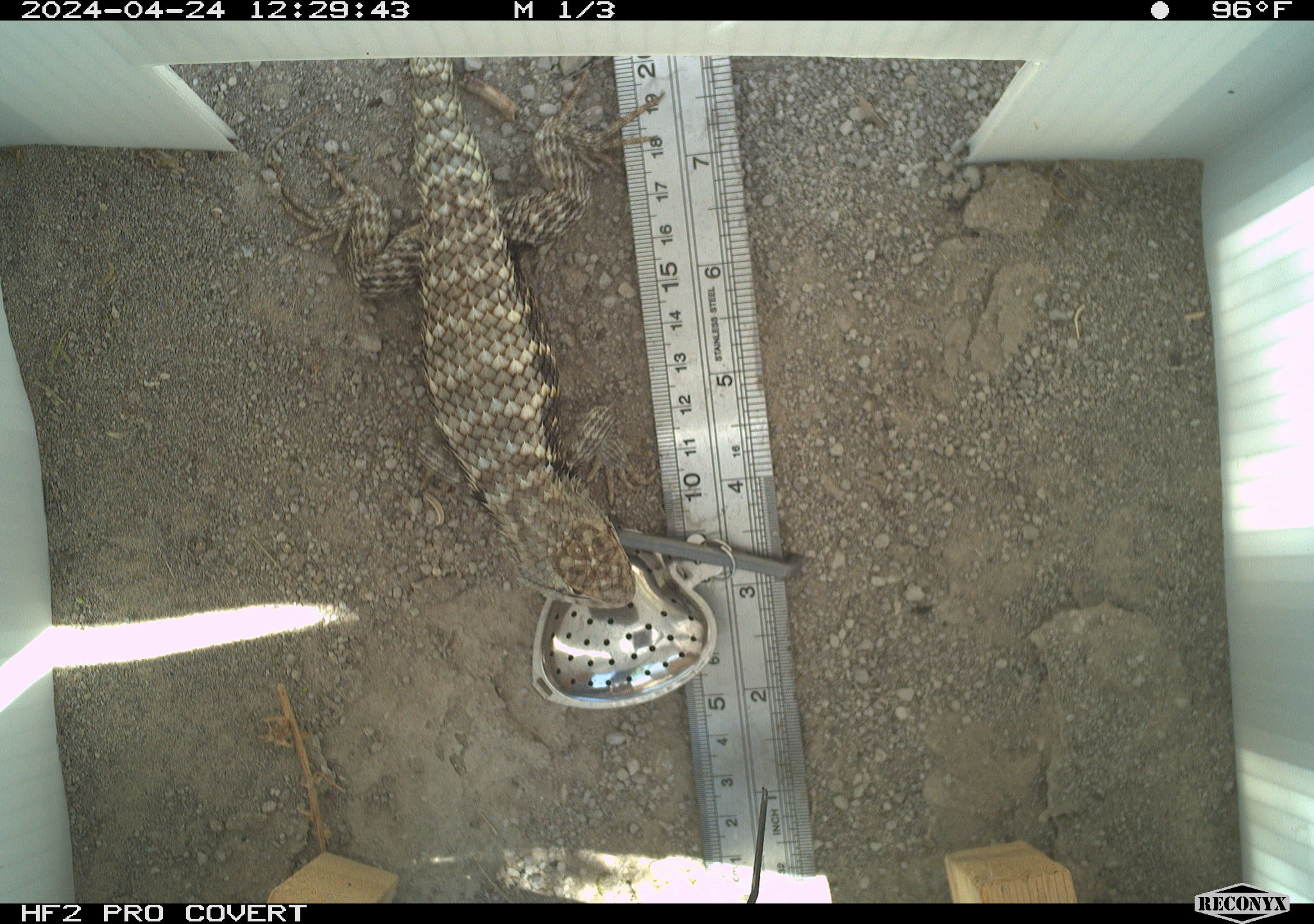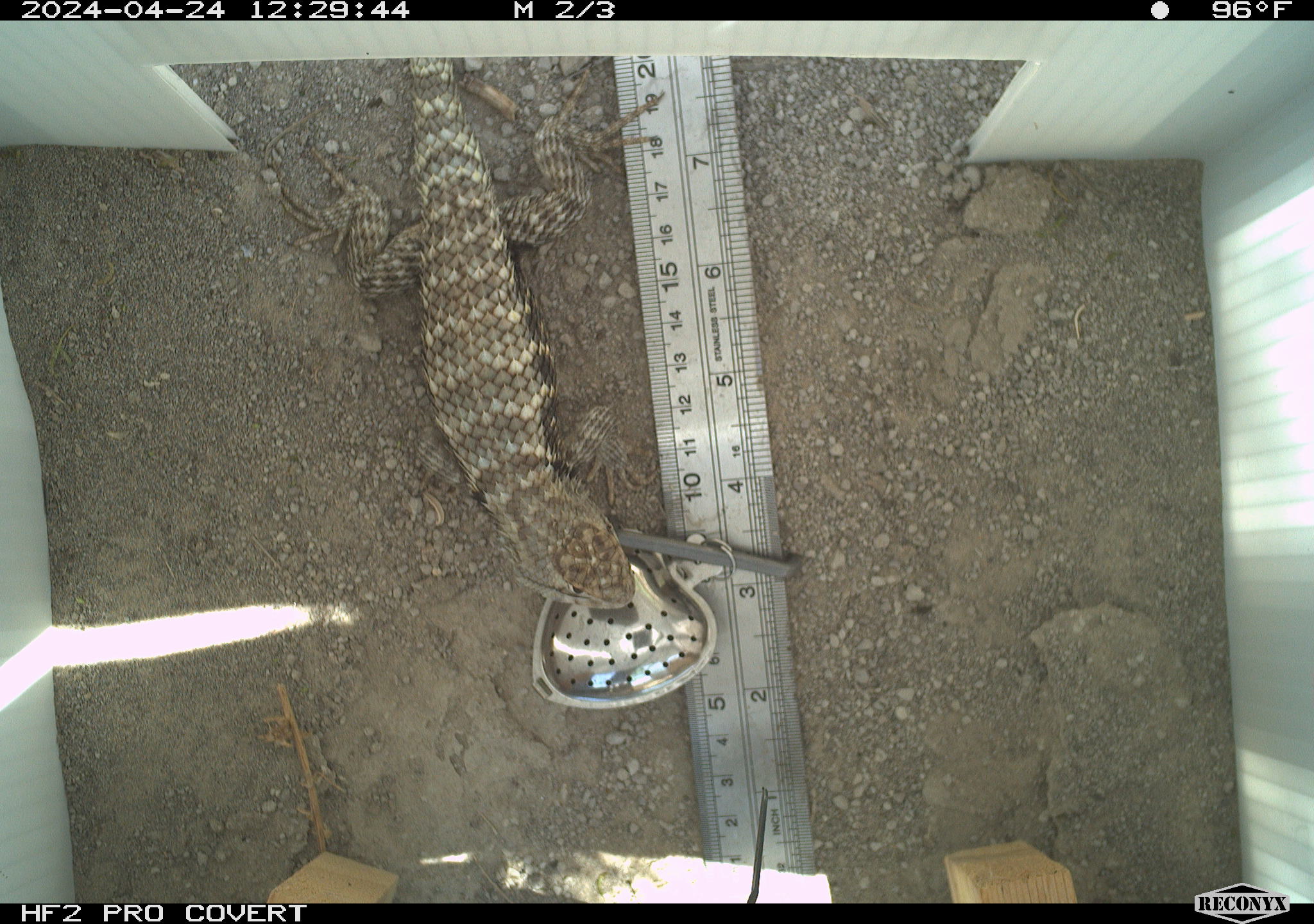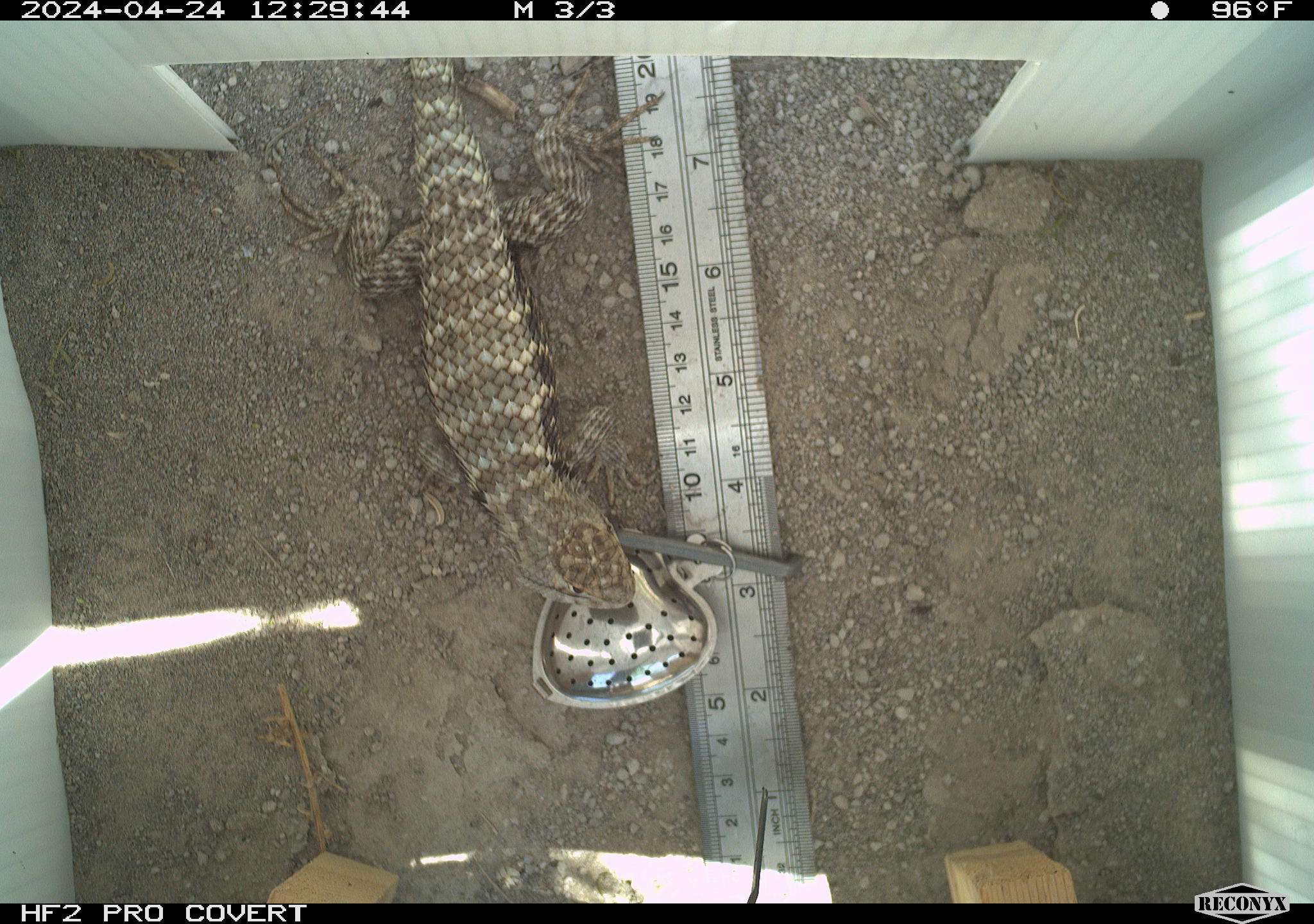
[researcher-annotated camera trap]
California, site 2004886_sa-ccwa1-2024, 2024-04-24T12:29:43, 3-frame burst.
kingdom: Animalia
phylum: Chordata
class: Reptilia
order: Squamata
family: Phrynosomatidae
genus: Sceloporus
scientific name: Sceloporus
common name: spiny lizards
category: sceloporus species